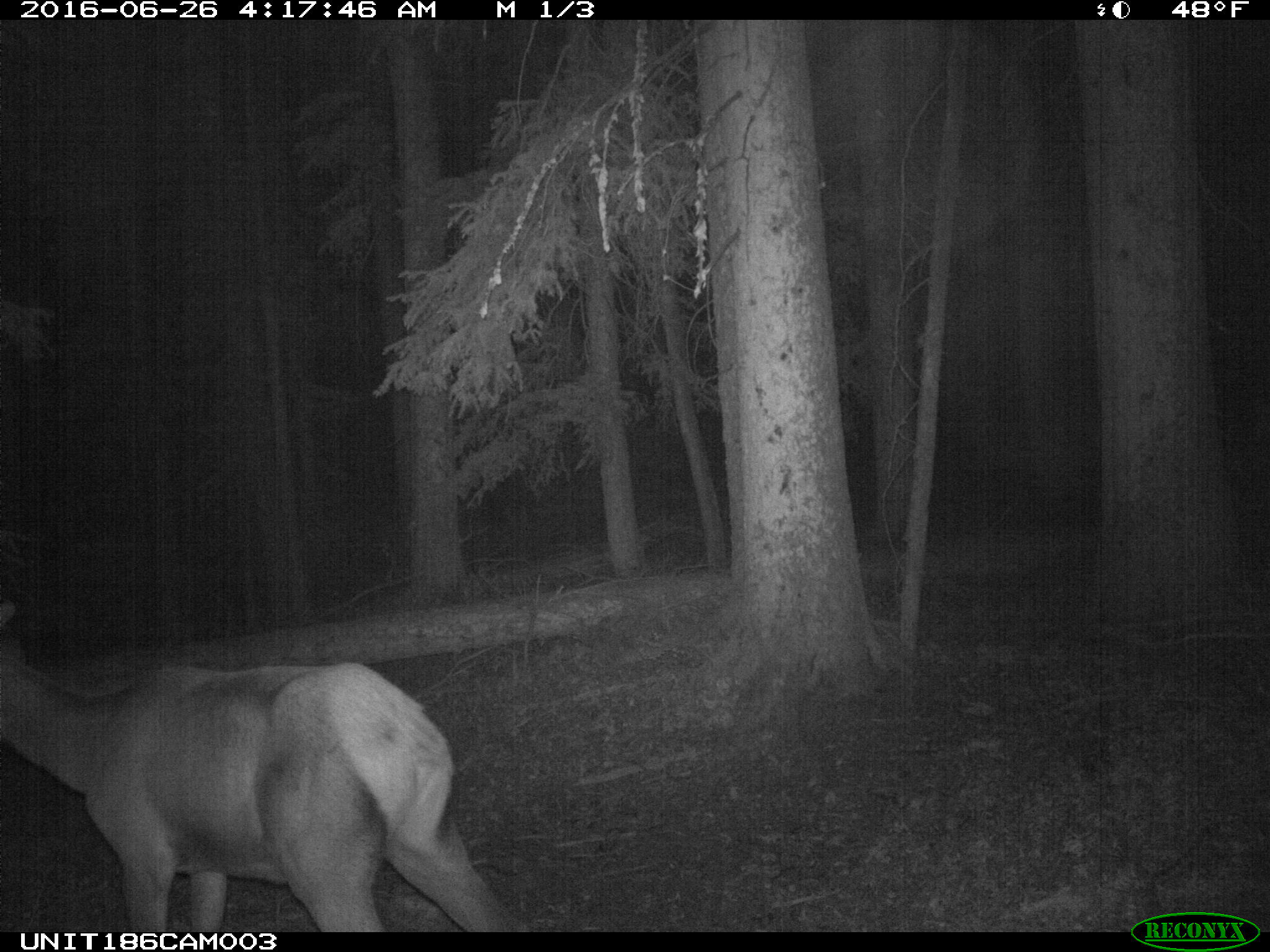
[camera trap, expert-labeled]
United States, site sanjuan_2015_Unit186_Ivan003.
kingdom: Animalia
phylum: Chordata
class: Mammalia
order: Artiodactyla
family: Cervidae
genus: Cervus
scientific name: Cervus elaphus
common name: red deer